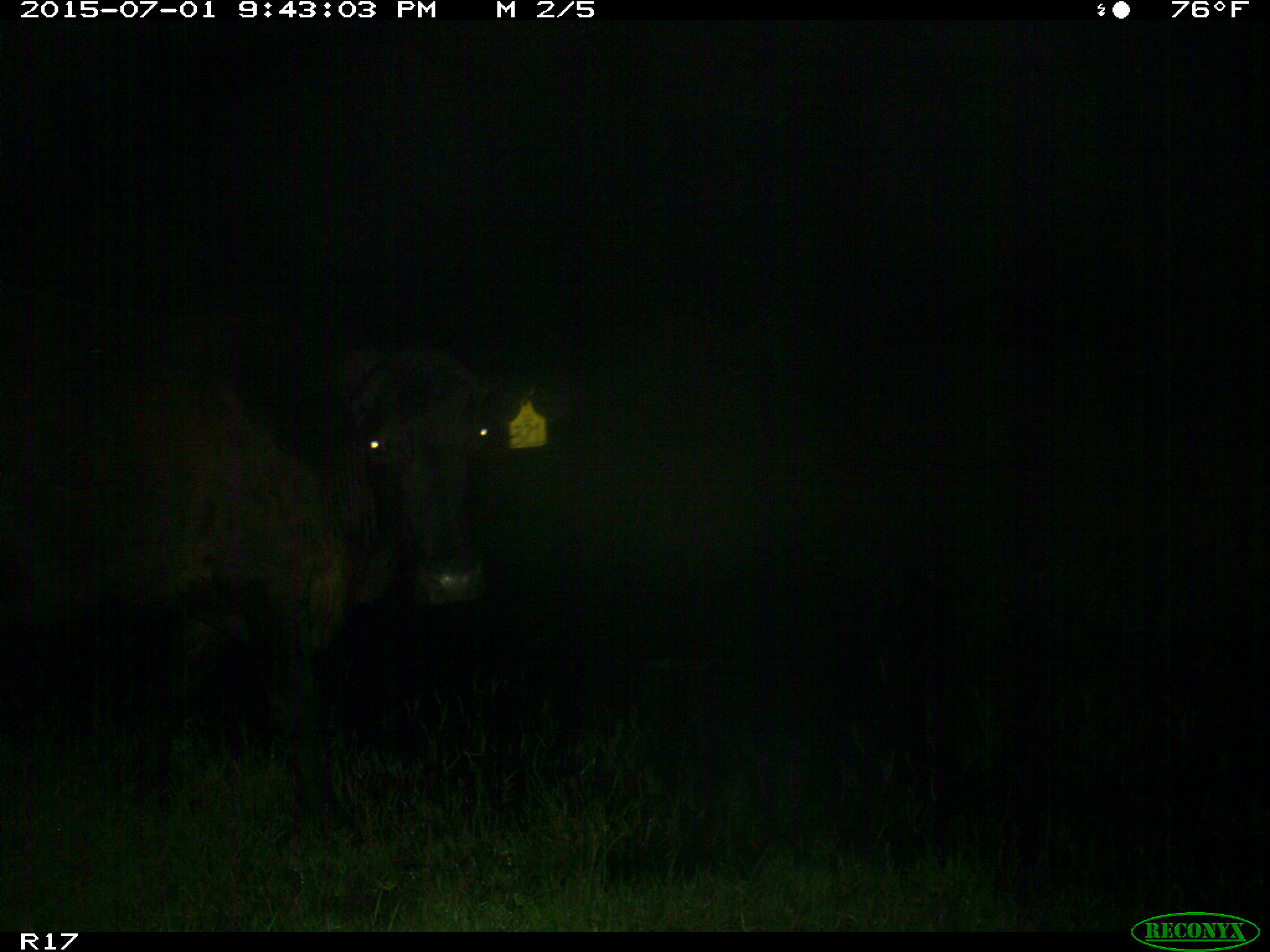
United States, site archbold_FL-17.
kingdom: Animalia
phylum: Chordata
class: Mammalia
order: Artiodactyla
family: Bovidae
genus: Bos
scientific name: Bos taurus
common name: domestic cow